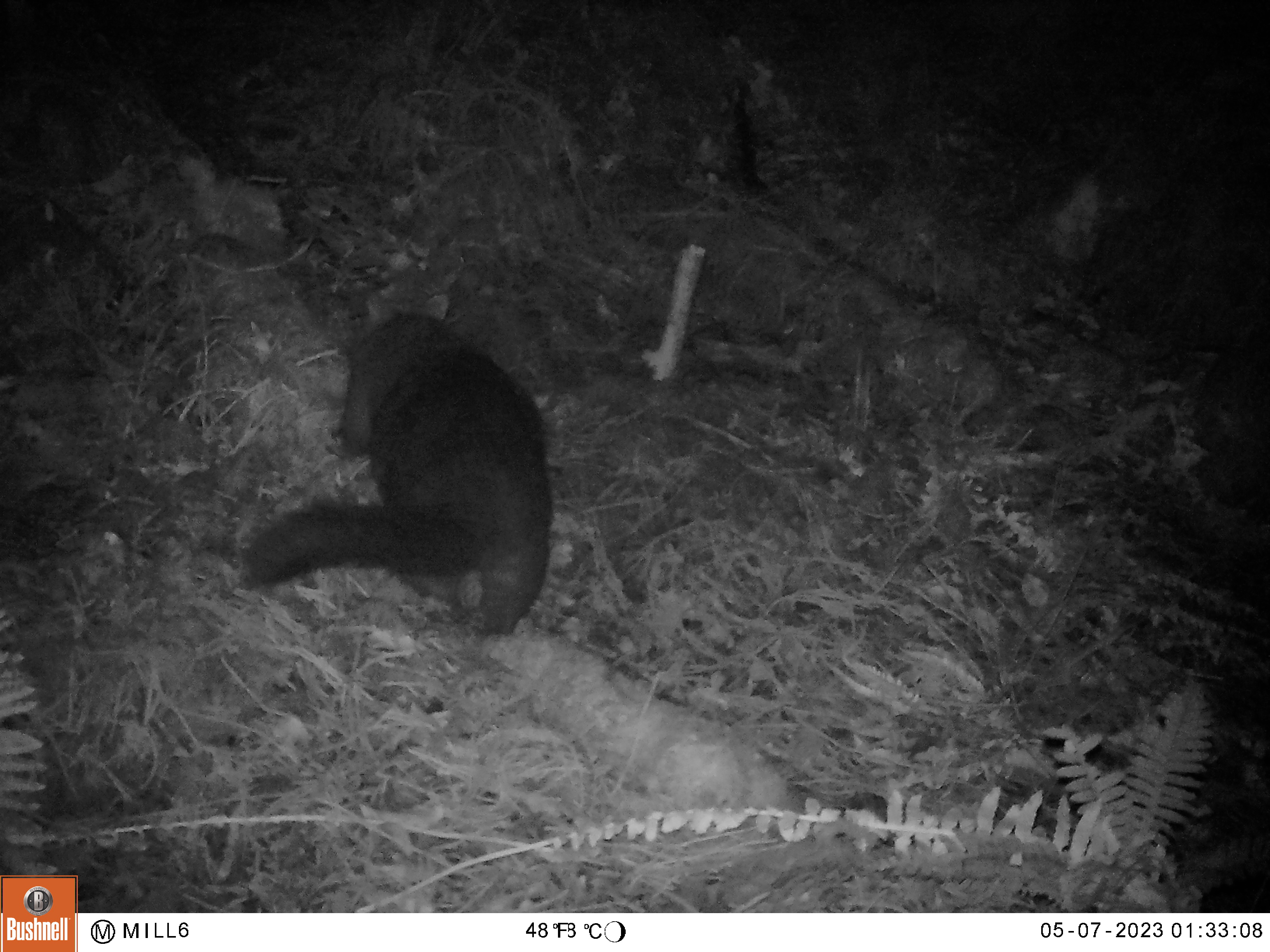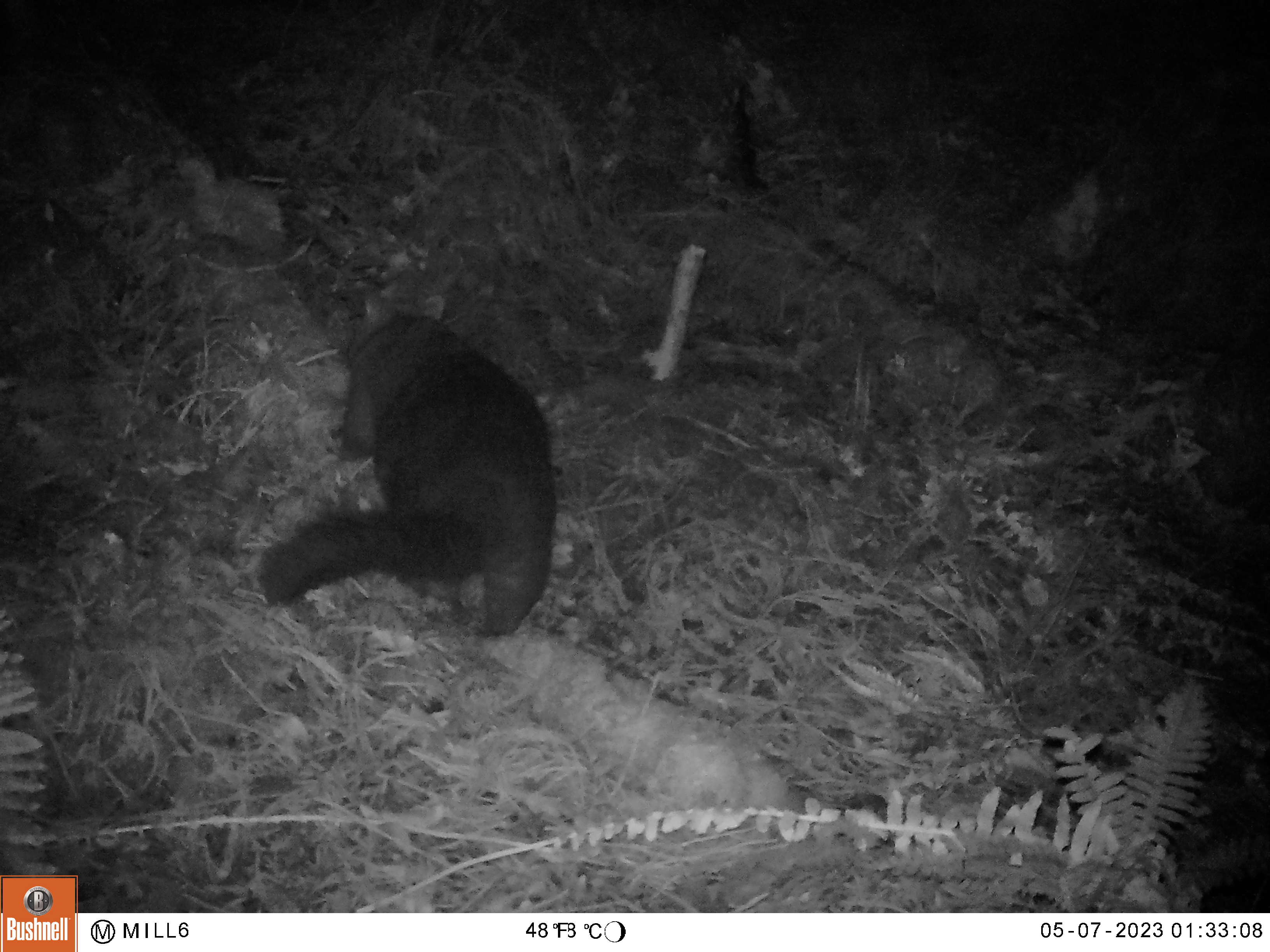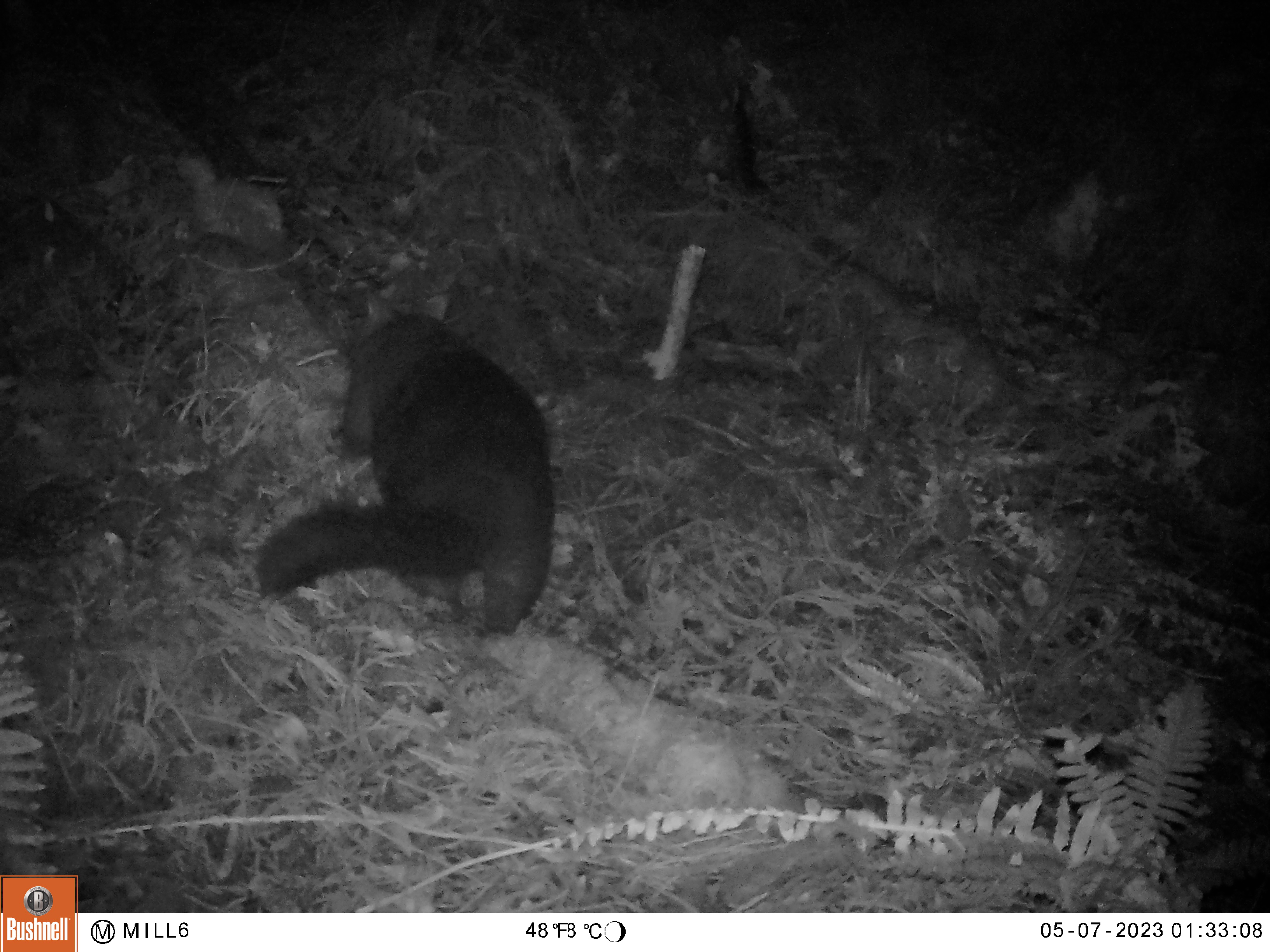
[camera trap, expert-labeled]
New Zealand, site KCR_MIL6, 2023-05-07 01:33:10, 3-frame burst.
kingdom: Animalia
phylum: Chordata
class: Mammalia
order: Diprotodontia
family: Phalangeridae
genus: Trichosurus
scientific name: Trichosurus vulpecula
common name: common brushtail possum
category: possum